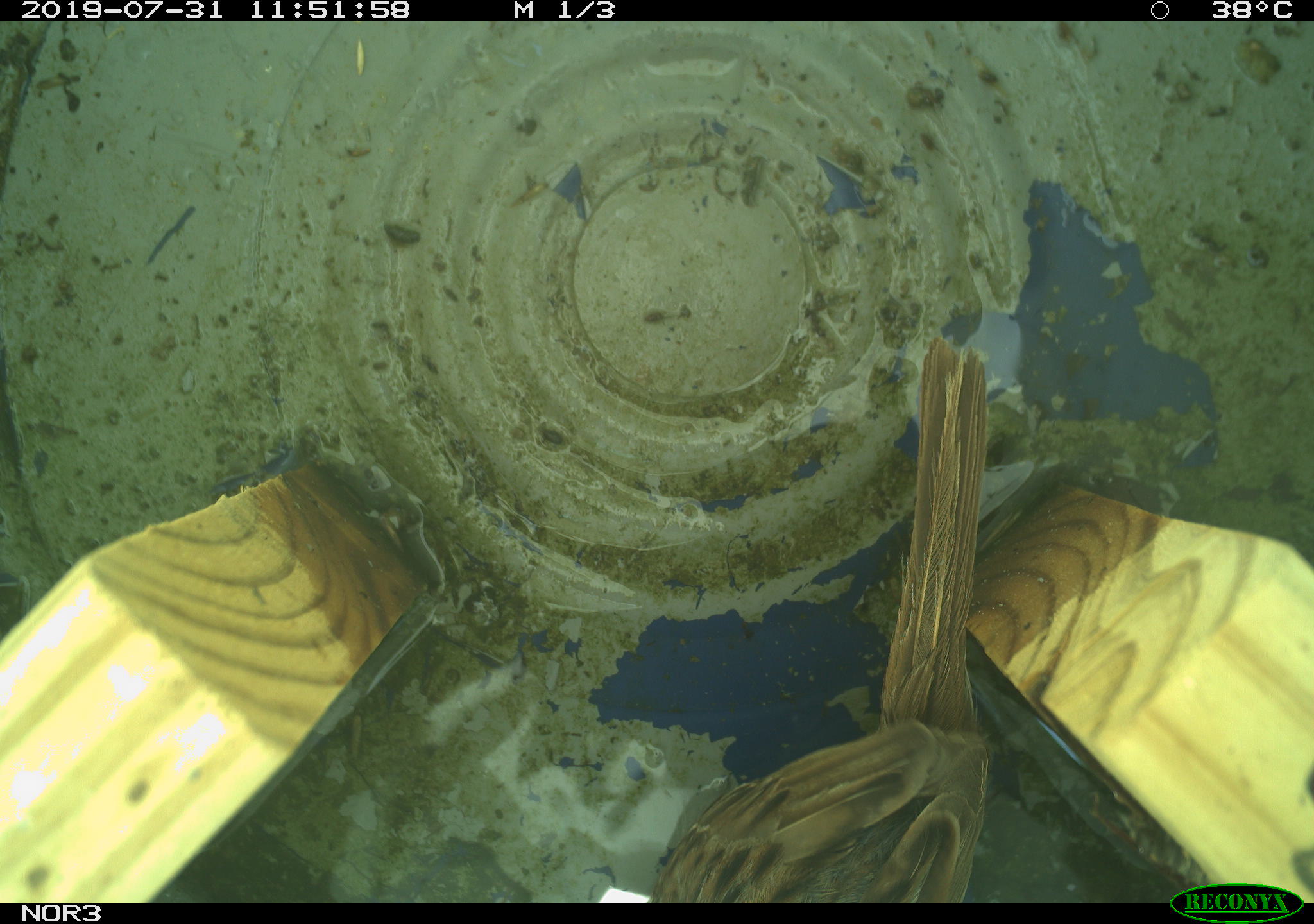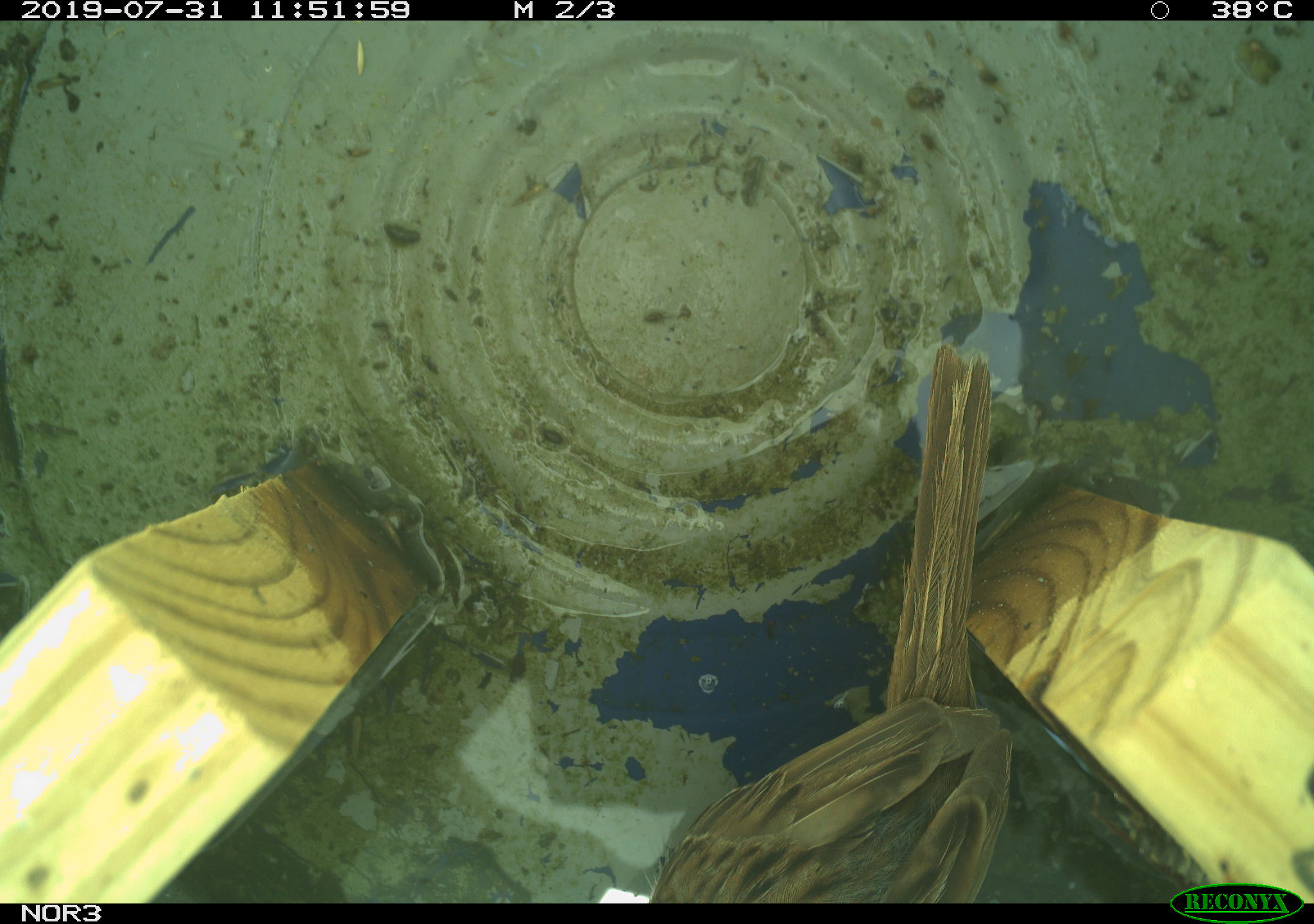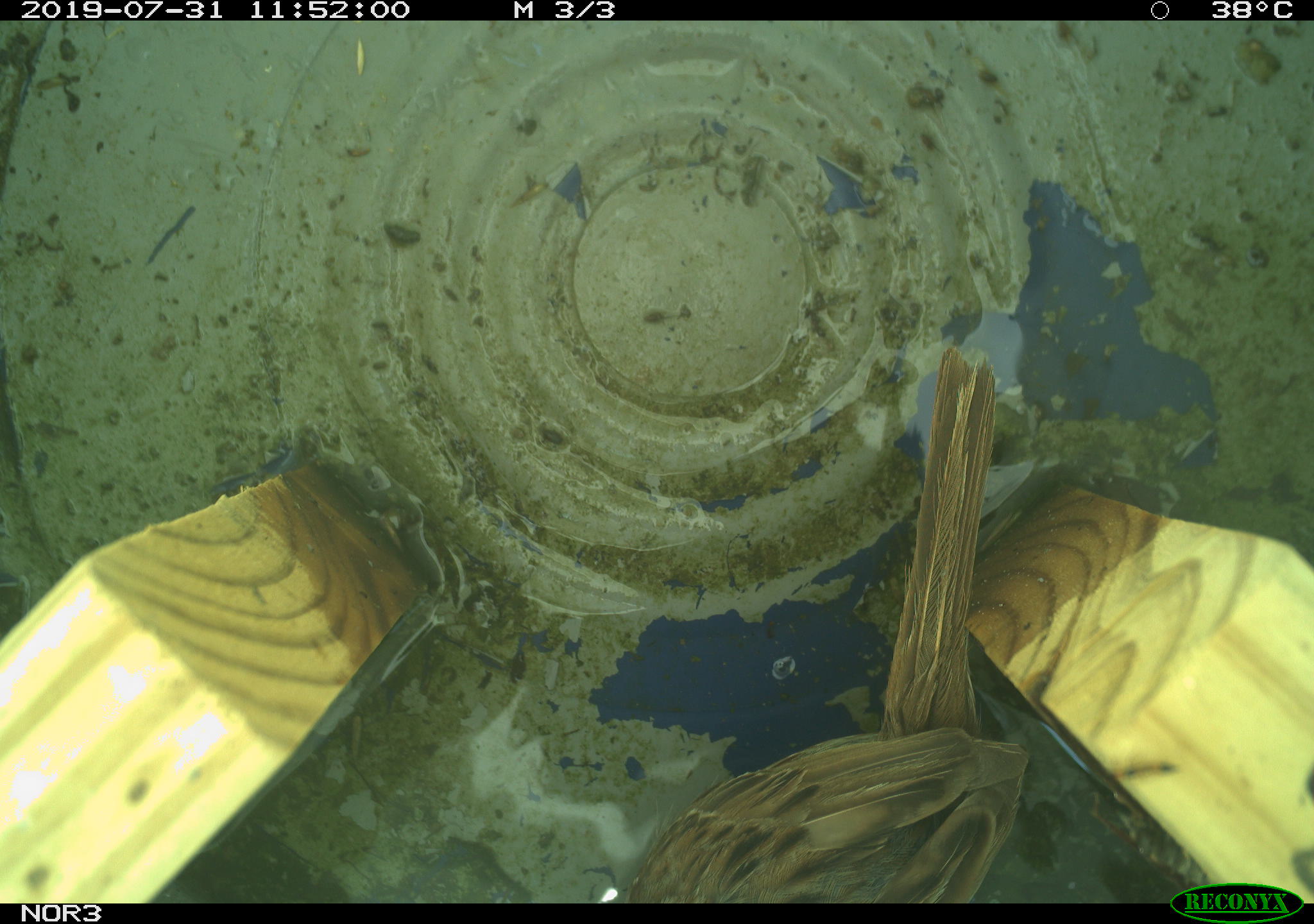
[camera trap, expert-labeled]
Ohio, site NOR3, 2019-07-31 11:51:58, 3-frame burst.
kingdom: Animalia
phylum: Chordata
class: Aves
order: Passeriformes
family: Passerellidae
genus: Melospiza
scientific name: Melospiza melodia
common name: song sparrow